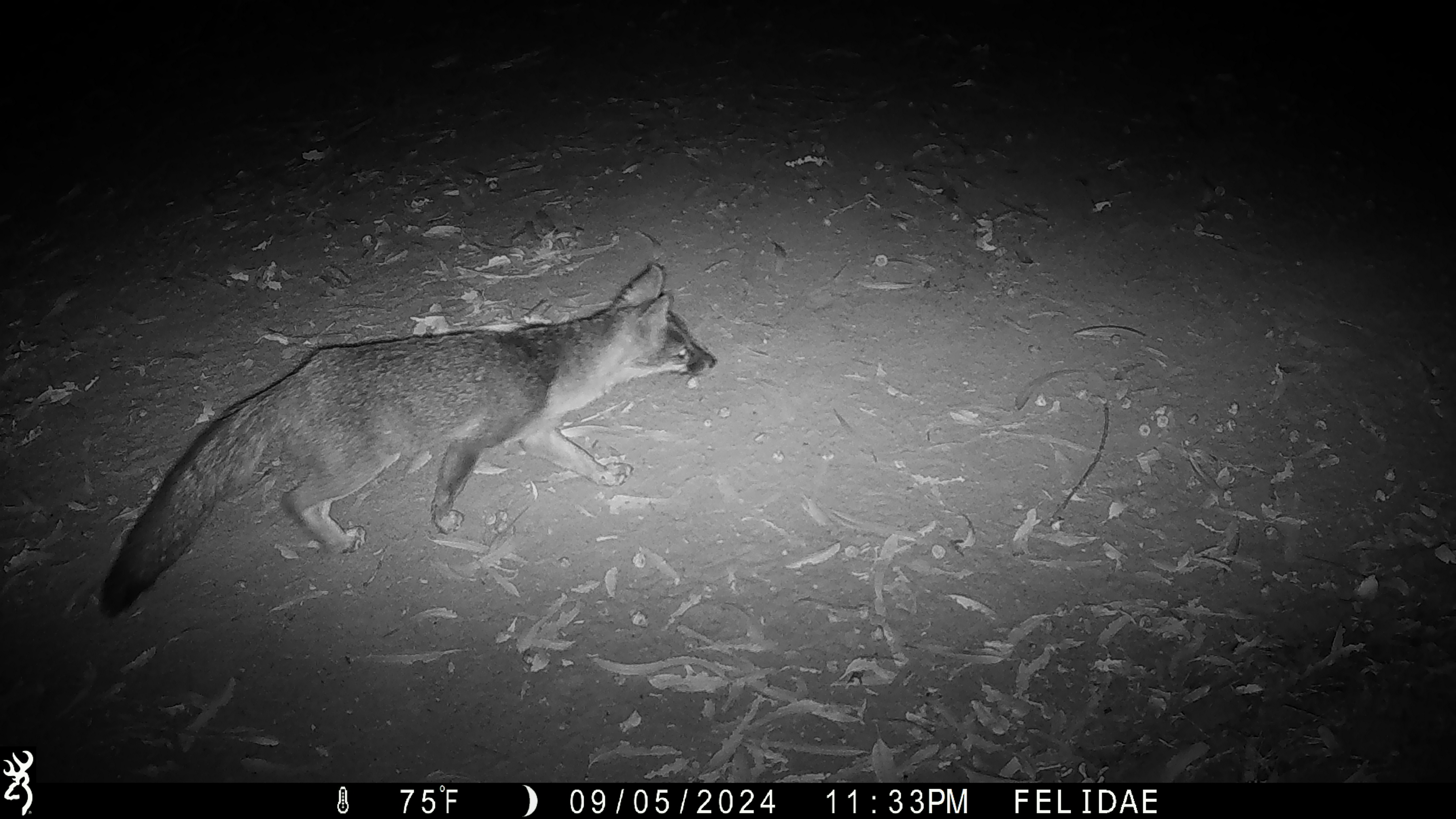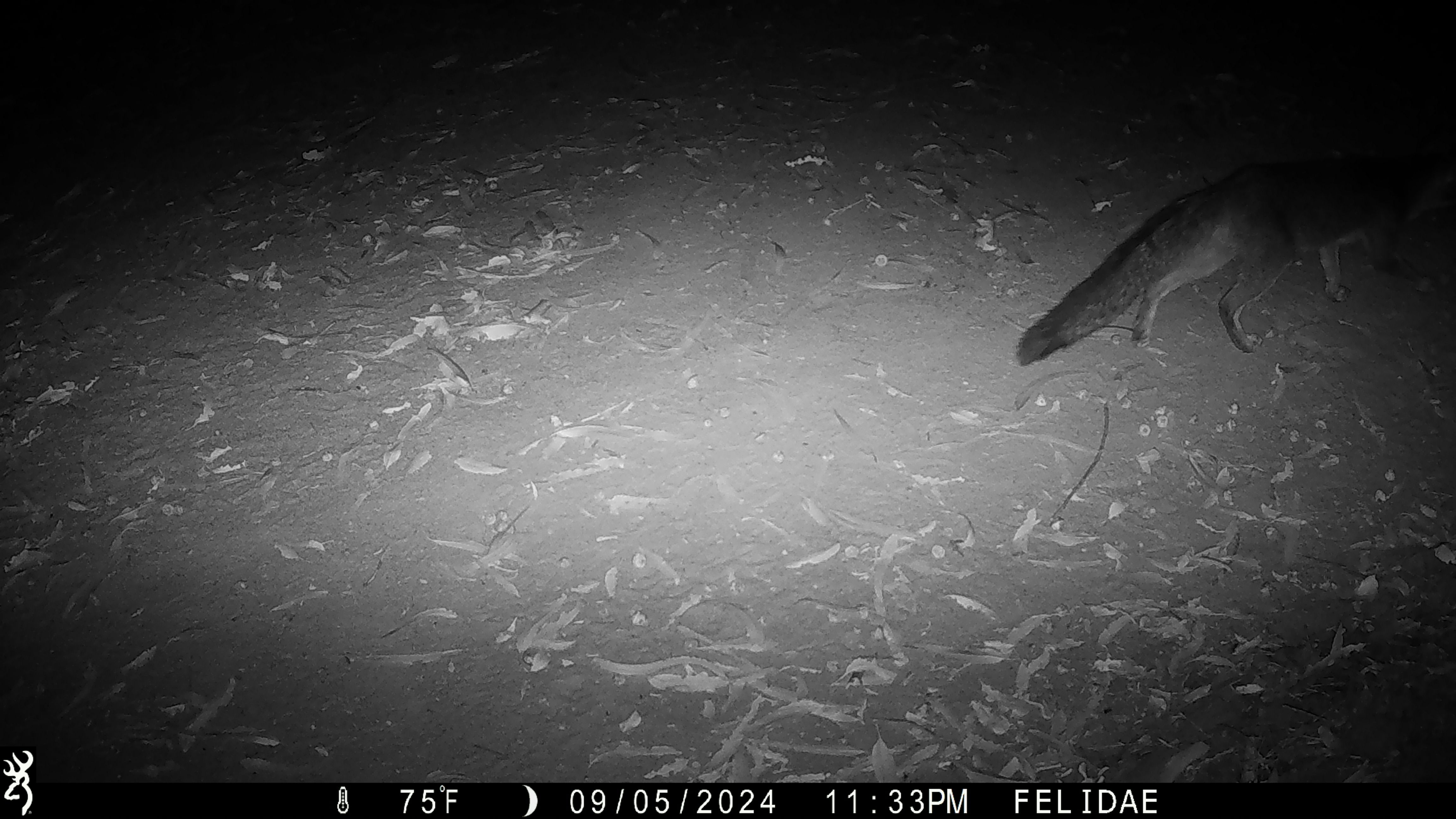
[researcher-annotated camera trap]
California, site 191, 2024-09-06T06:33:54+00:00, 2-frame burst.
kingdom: Animalia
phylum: Chordata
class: Mammalia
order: Carnivora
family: Canidae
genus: Urocyon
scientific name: Urocyon cinereoargenteus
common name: gray fox